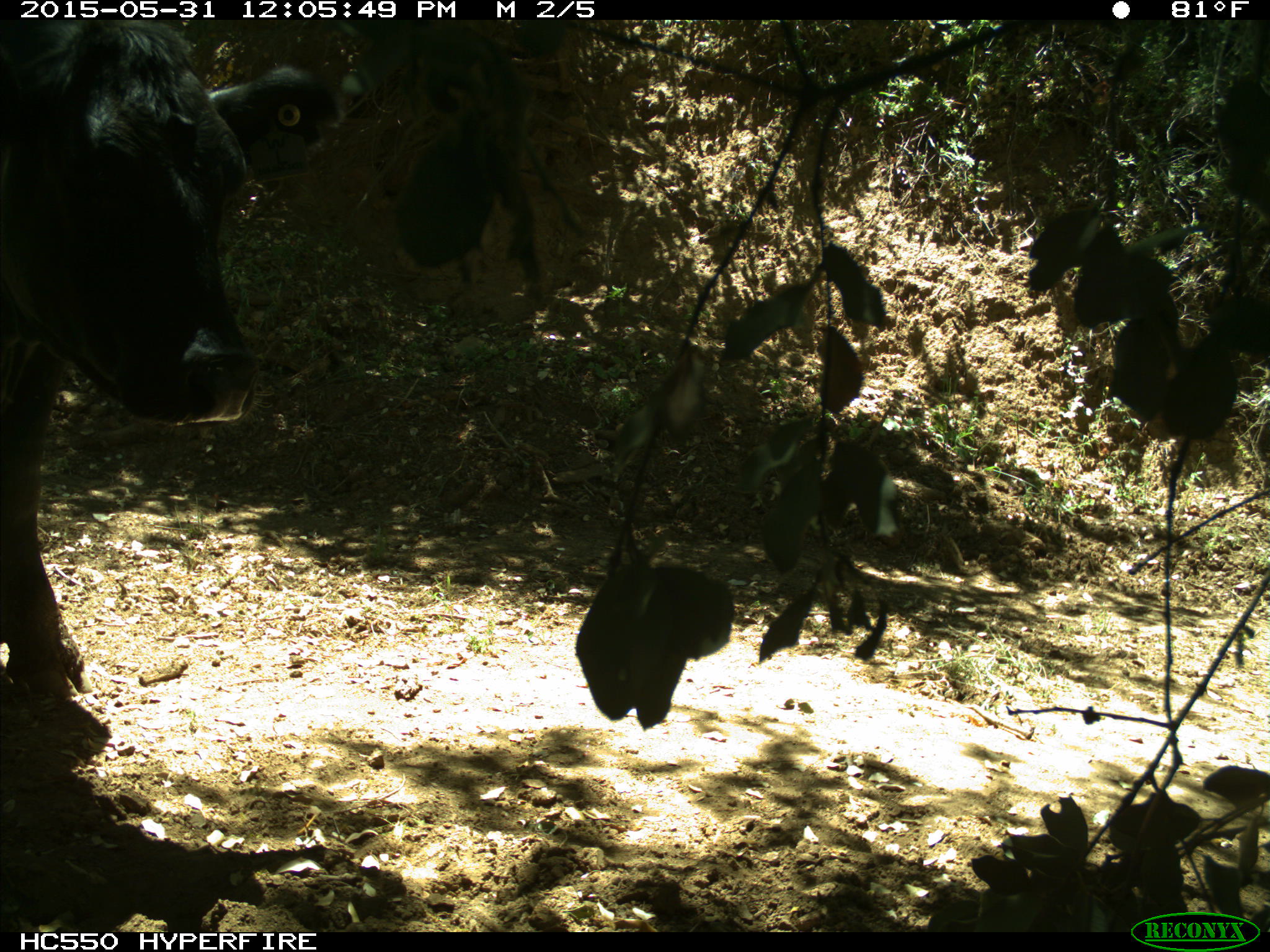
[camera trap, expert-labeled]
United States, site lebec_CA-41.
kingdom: Animalia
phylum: Chordata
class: Mammalia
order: Artiodactyla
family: Bovidae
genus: Bos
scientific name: Bos taurus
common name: domestic cow